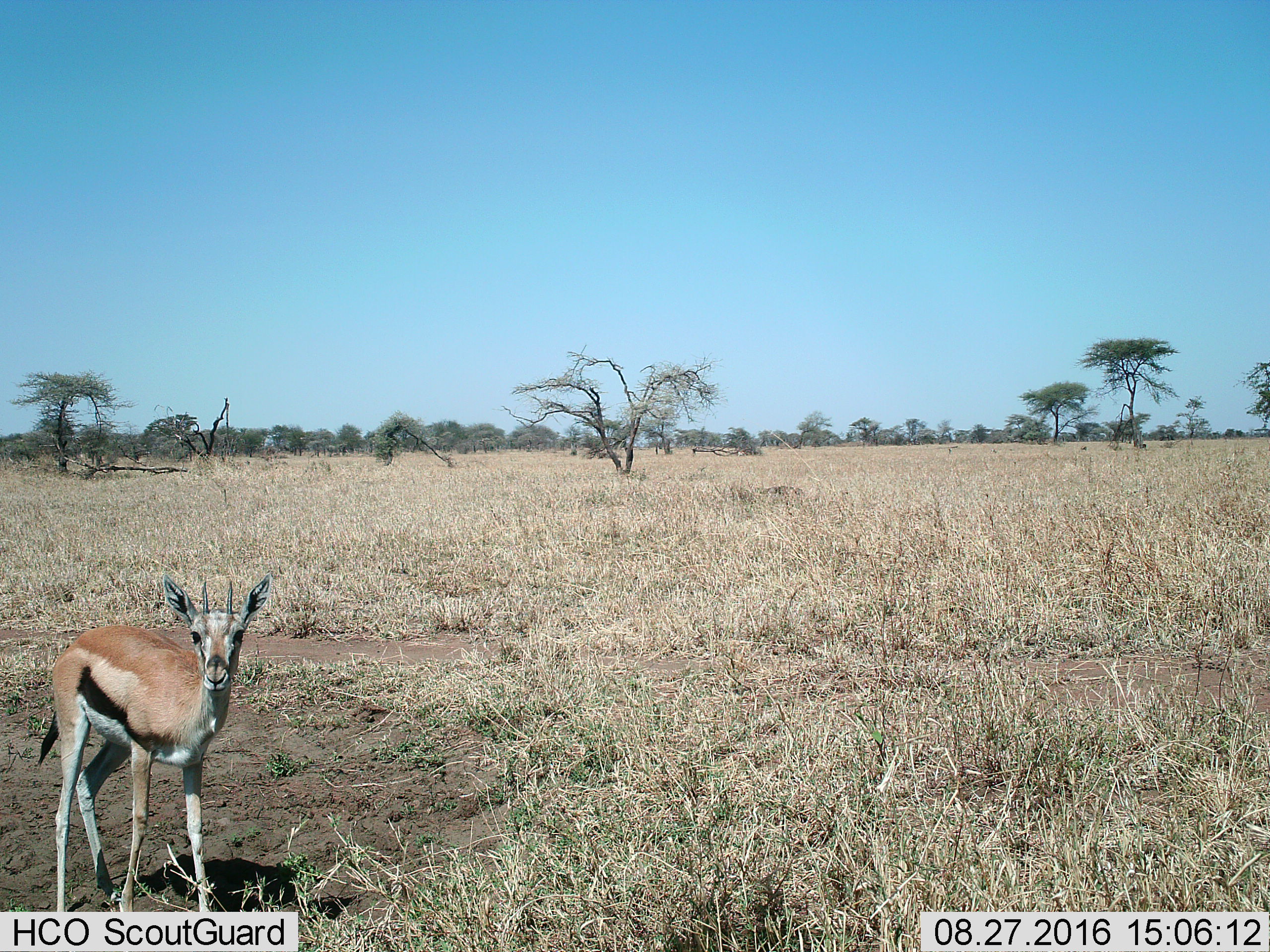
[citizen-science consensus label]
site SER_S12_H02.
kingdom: Animalia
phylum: Chordata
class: Mammalia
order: Artiodactyla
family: Bovidae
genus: Eudorcas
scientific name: Eudorcas thomsonii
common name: thomson's gazelle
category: gazellethomsons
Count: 1.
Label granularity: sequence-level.